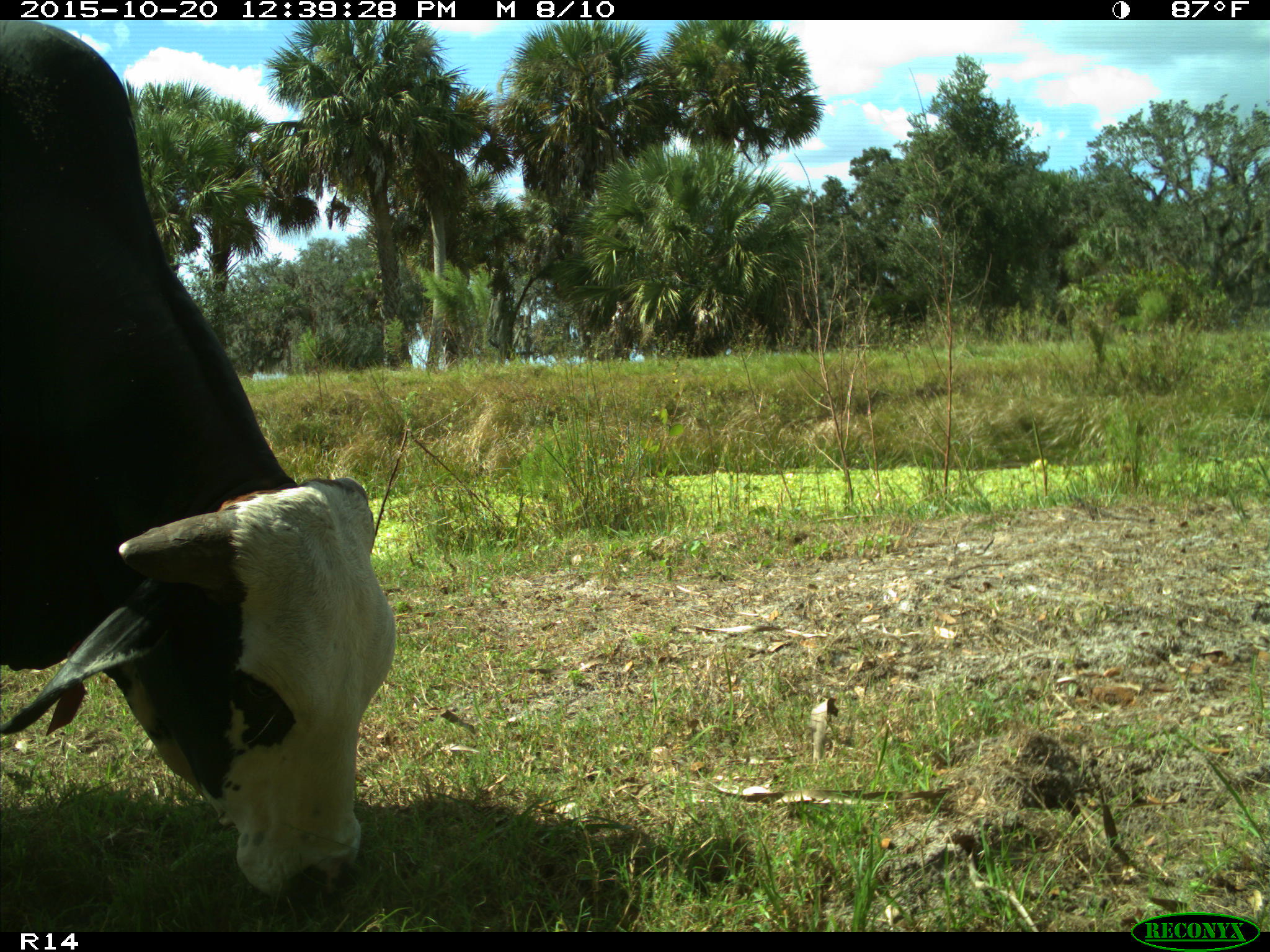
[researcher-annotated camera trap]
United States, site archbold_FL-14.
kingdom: Animalia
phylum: Chordata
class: Mammalia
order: Artiodactyla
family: Bovidae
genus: Bos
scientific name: Bos taurus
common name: domestic cow